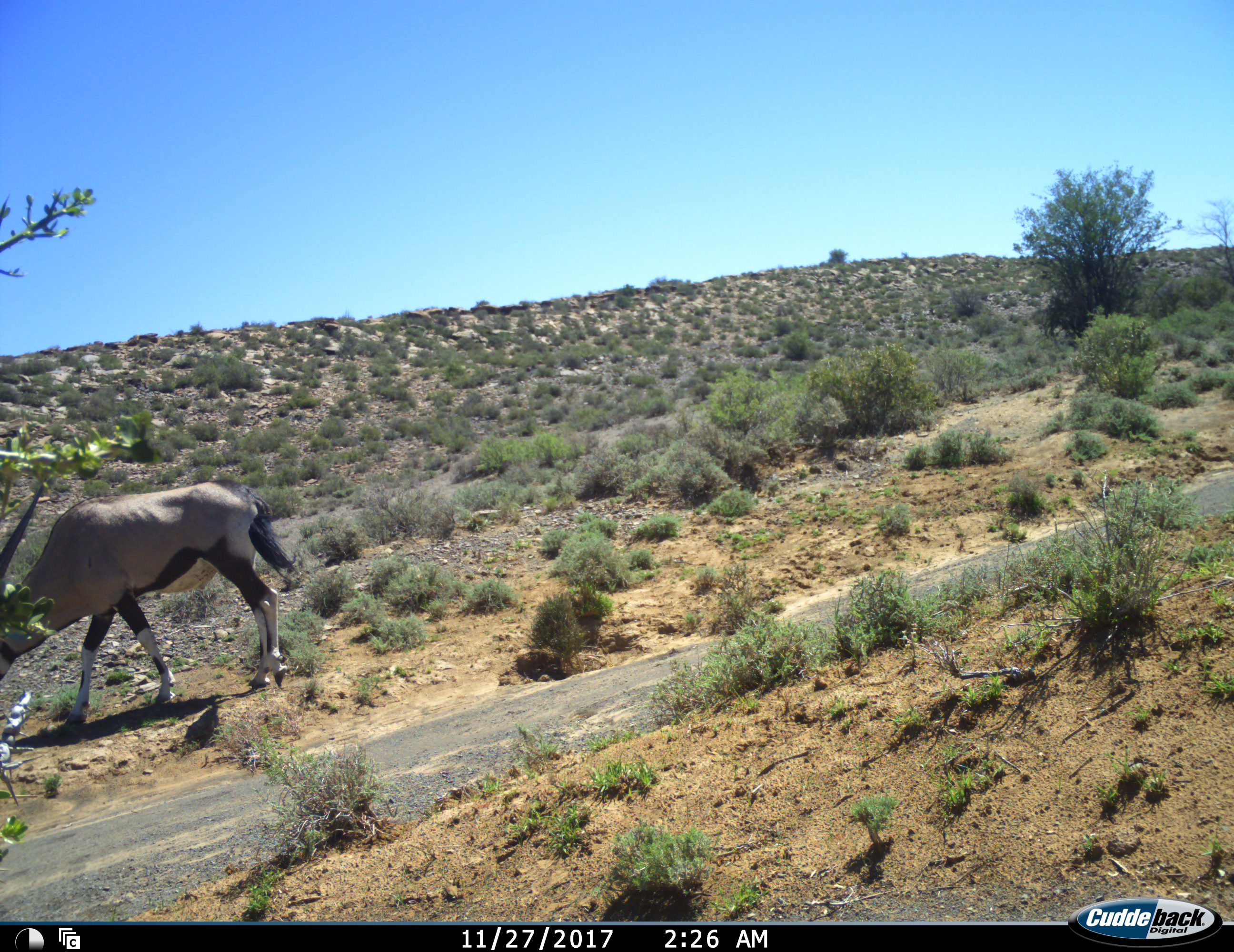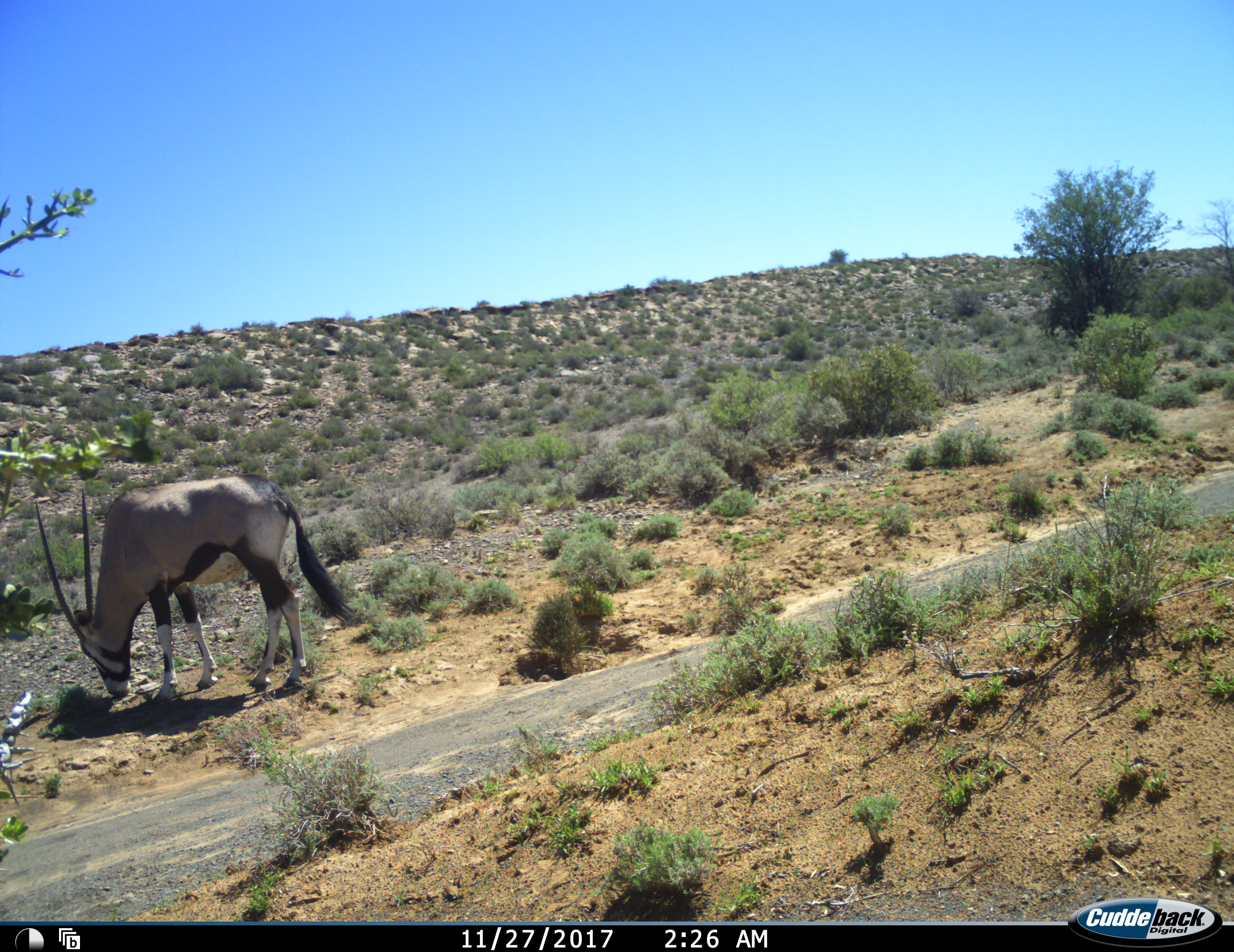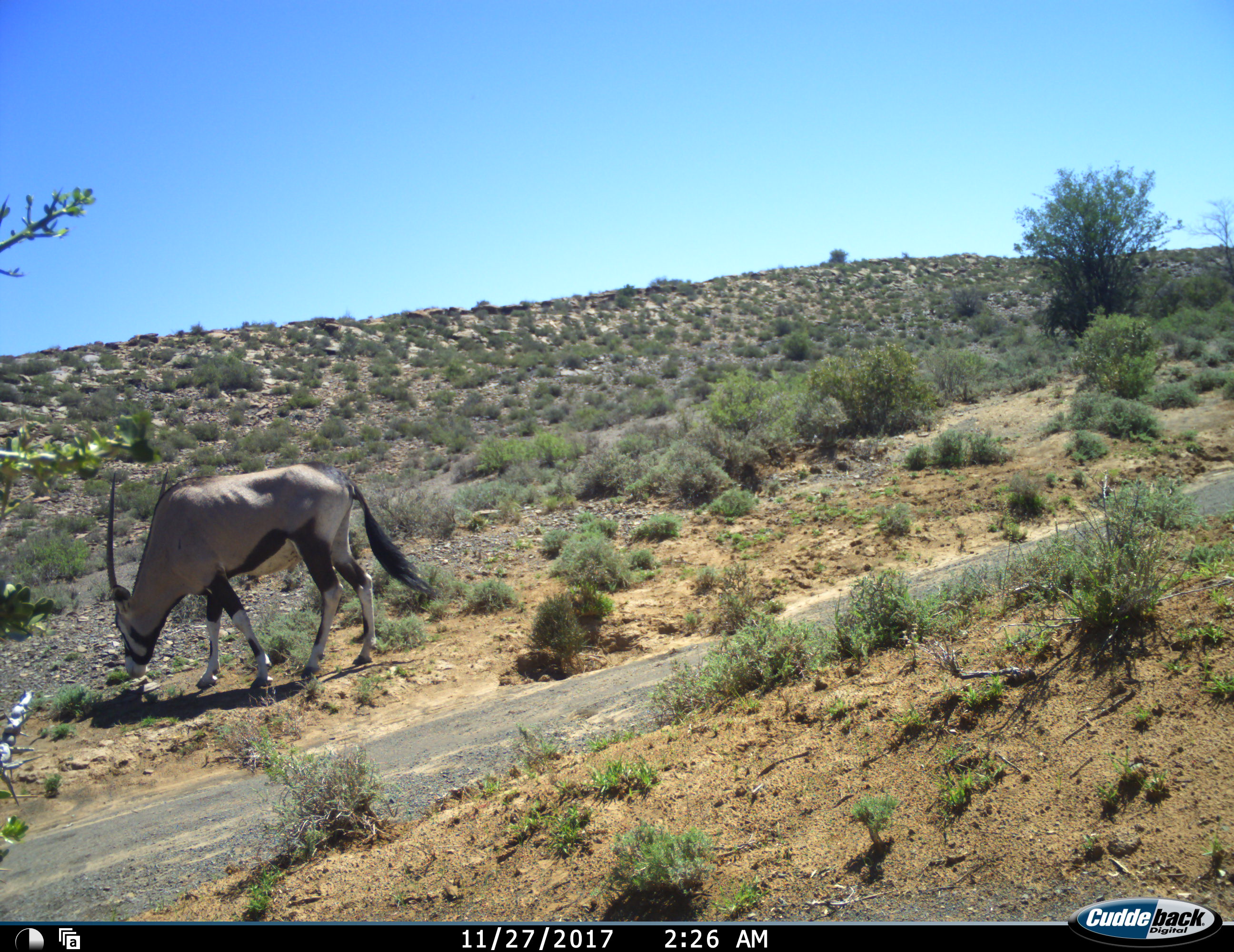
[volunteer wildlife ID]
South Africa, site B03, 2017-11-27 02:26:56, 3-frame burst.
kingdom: Animalia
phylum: Chordata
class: Mammalia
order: Artiodactyla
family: Bovidae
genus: Oryx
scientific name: Oryx gazella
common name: gemsbok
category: gemsbokoryx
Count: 1.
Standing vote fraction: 10%.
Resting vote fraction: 0%.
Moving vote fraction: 20%.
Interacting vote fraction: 0%.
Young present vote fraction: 0%.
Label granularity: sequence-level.